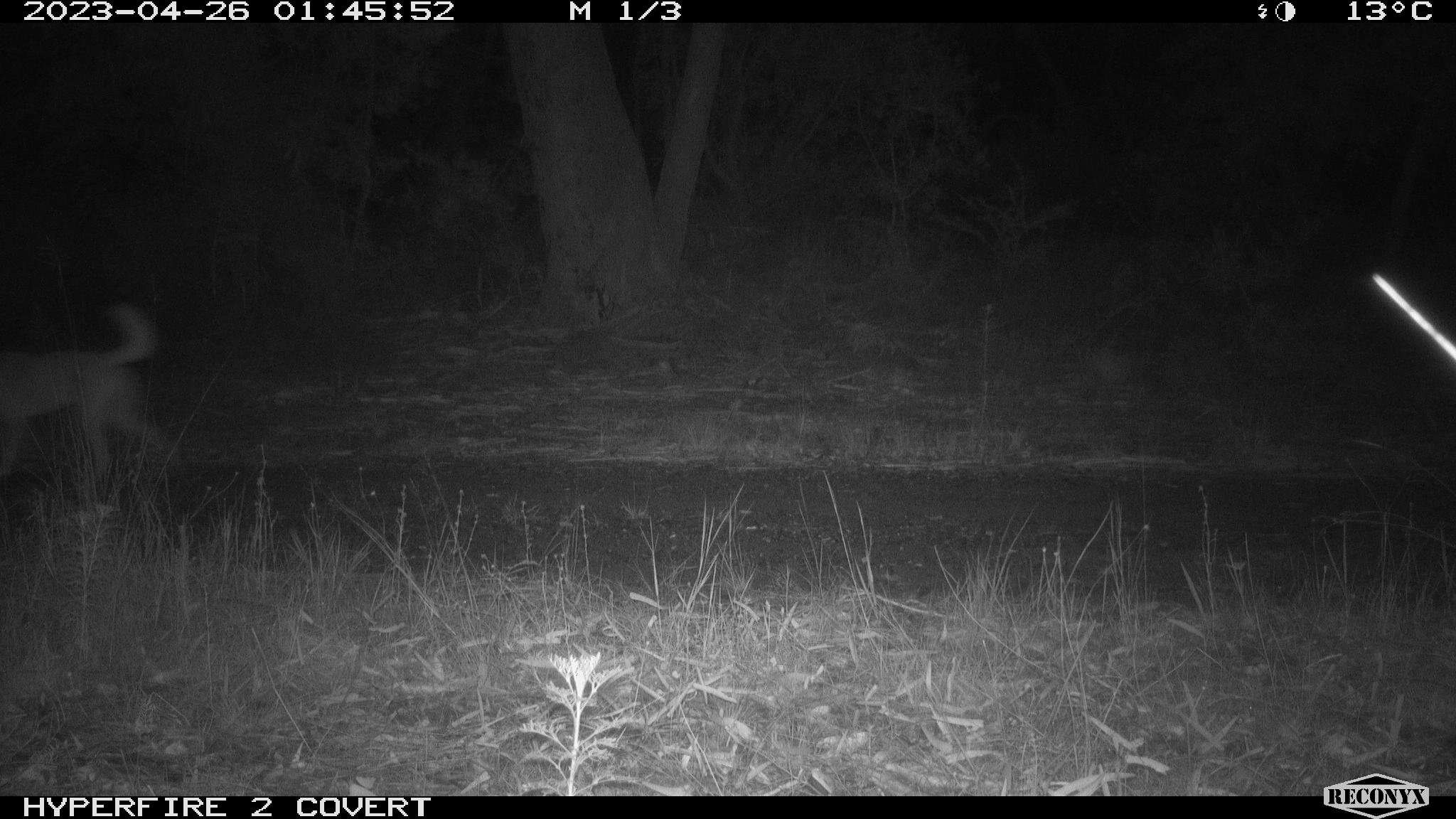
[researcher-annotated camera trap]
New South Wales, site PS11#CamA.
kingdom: Animalia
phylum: Chordata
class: Mammalia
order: Carnivora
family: Canidae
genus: Canis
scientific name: Canis familiaris dingo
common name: dingo